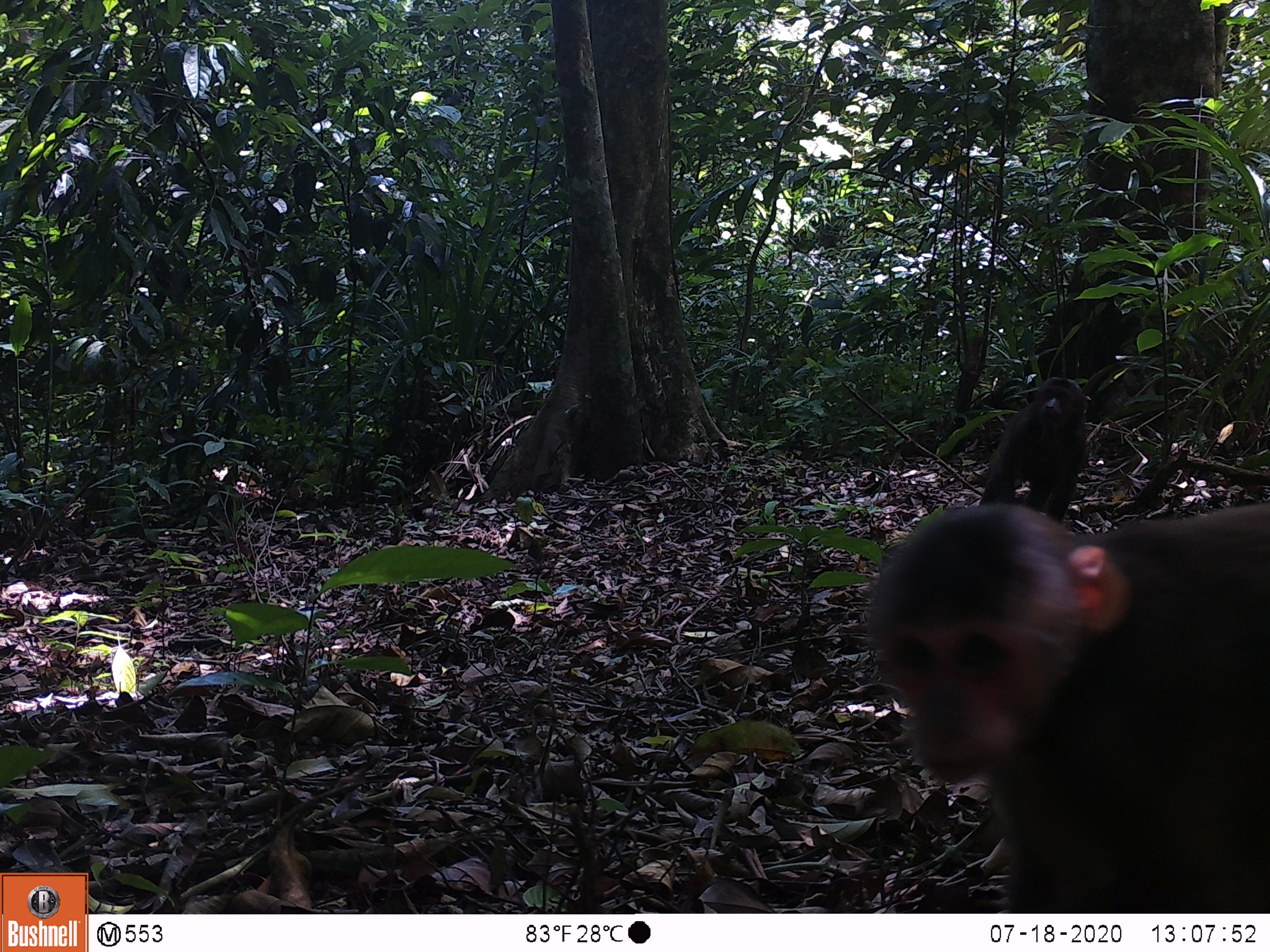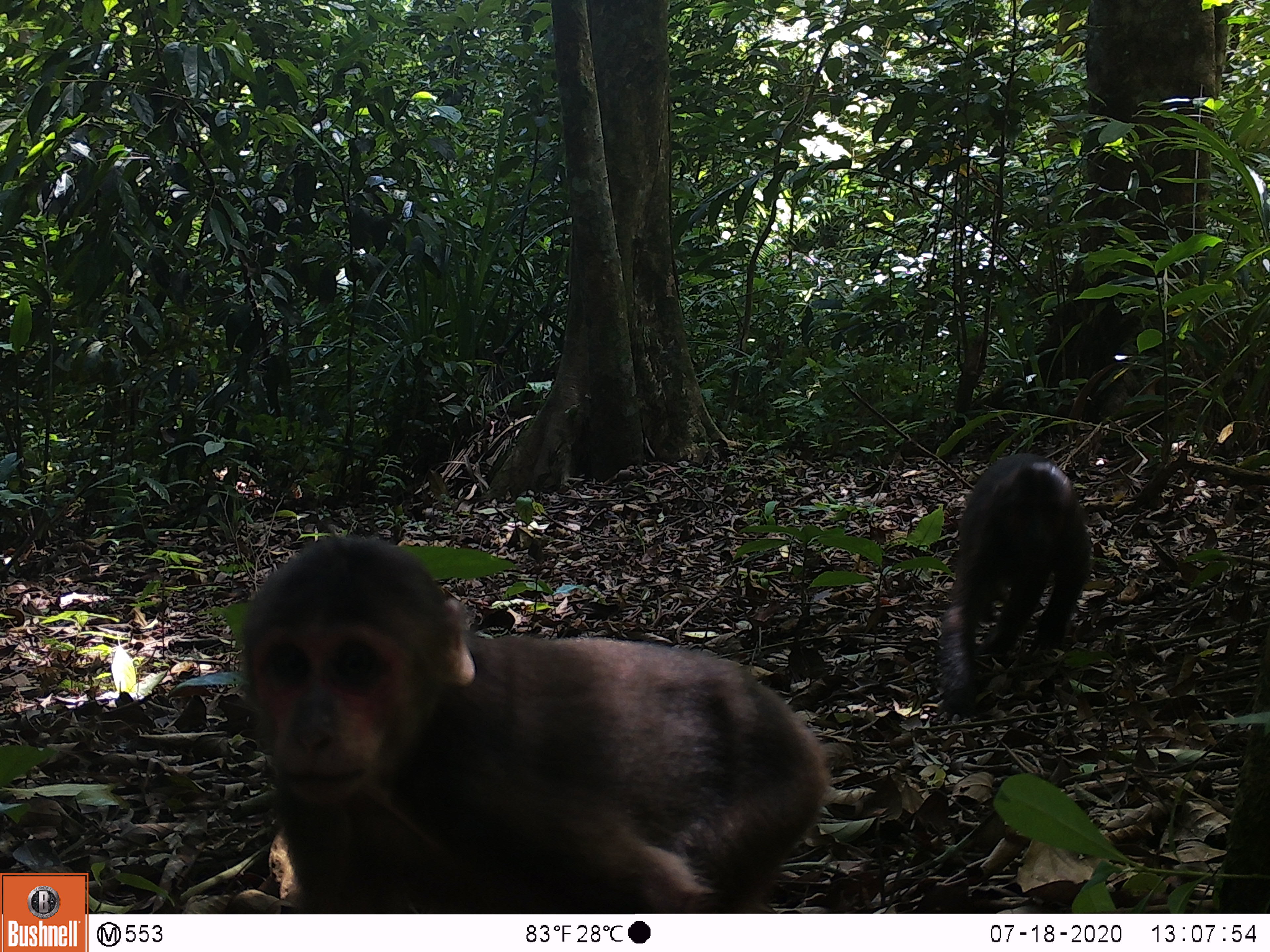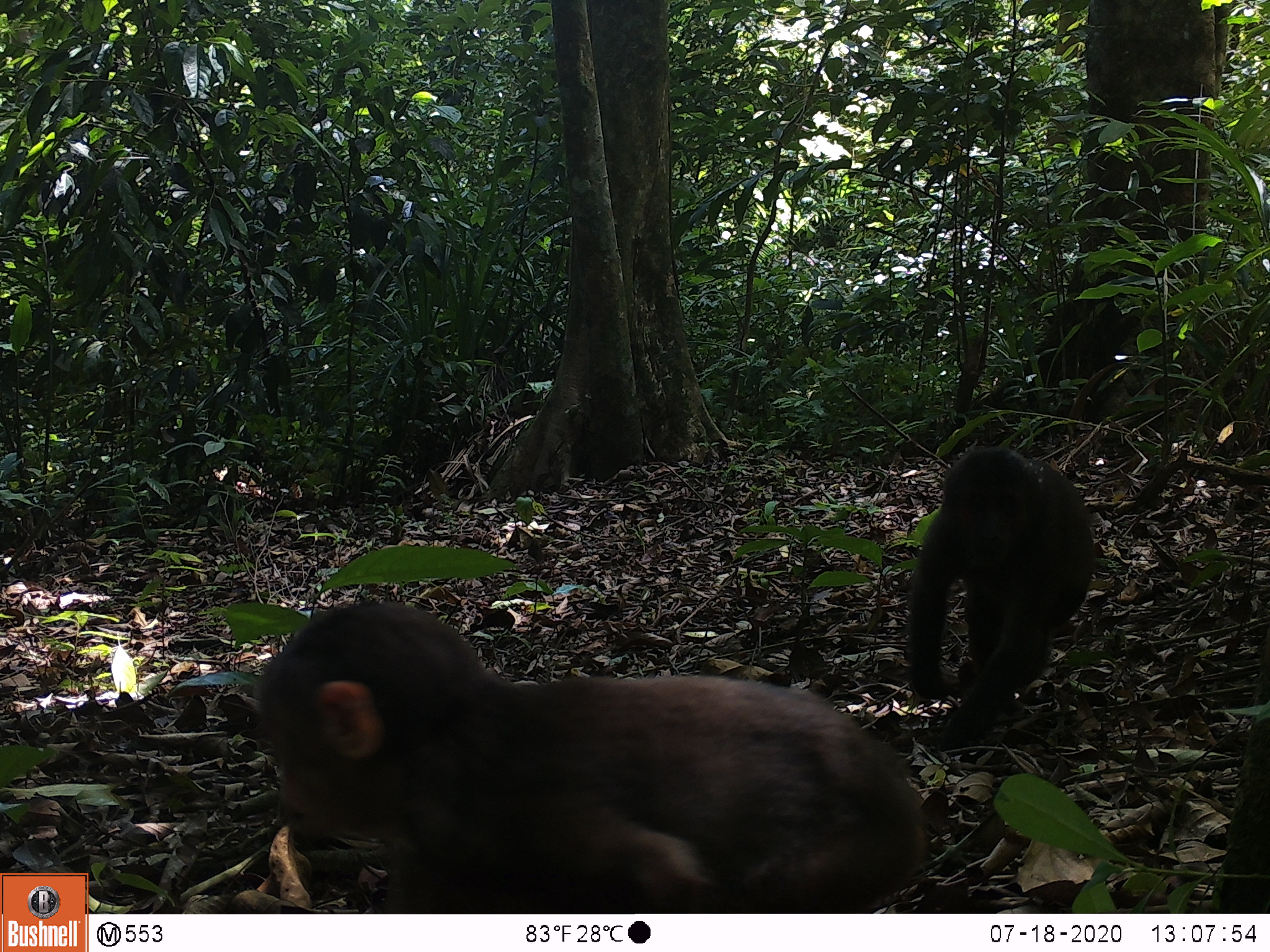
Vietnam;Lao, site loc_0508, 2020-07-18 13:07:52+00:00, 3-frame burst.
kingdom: Animalia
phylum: Chordata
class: Mammalia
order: Primates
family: Cercopithecidae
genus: Macaca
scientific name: Macaca arctoides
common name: stump-tailed macaque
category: stump tailed macaque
Stump tailed macaque (stump-tailed macaque) (Macaca arctoides). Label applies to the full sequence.